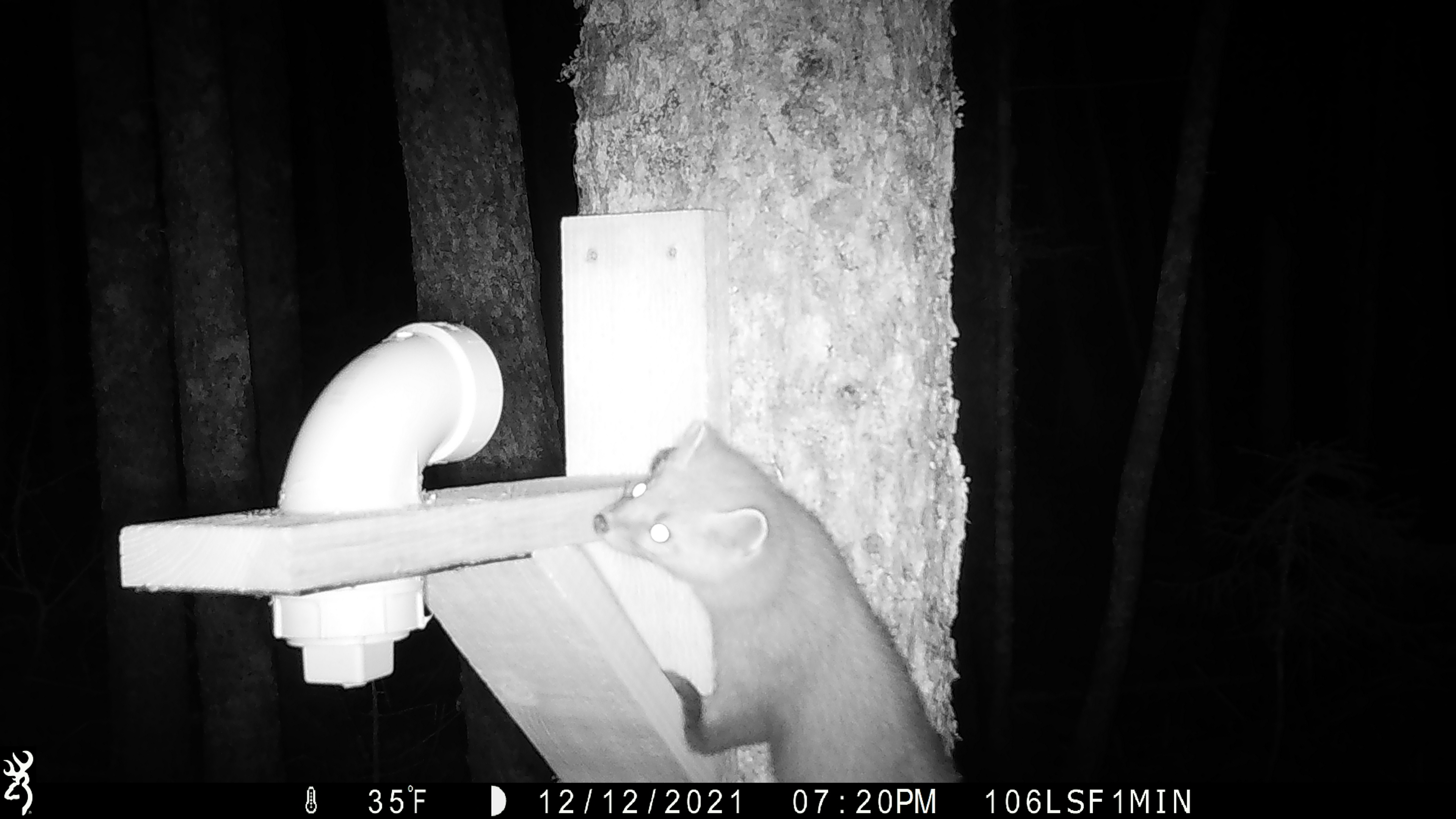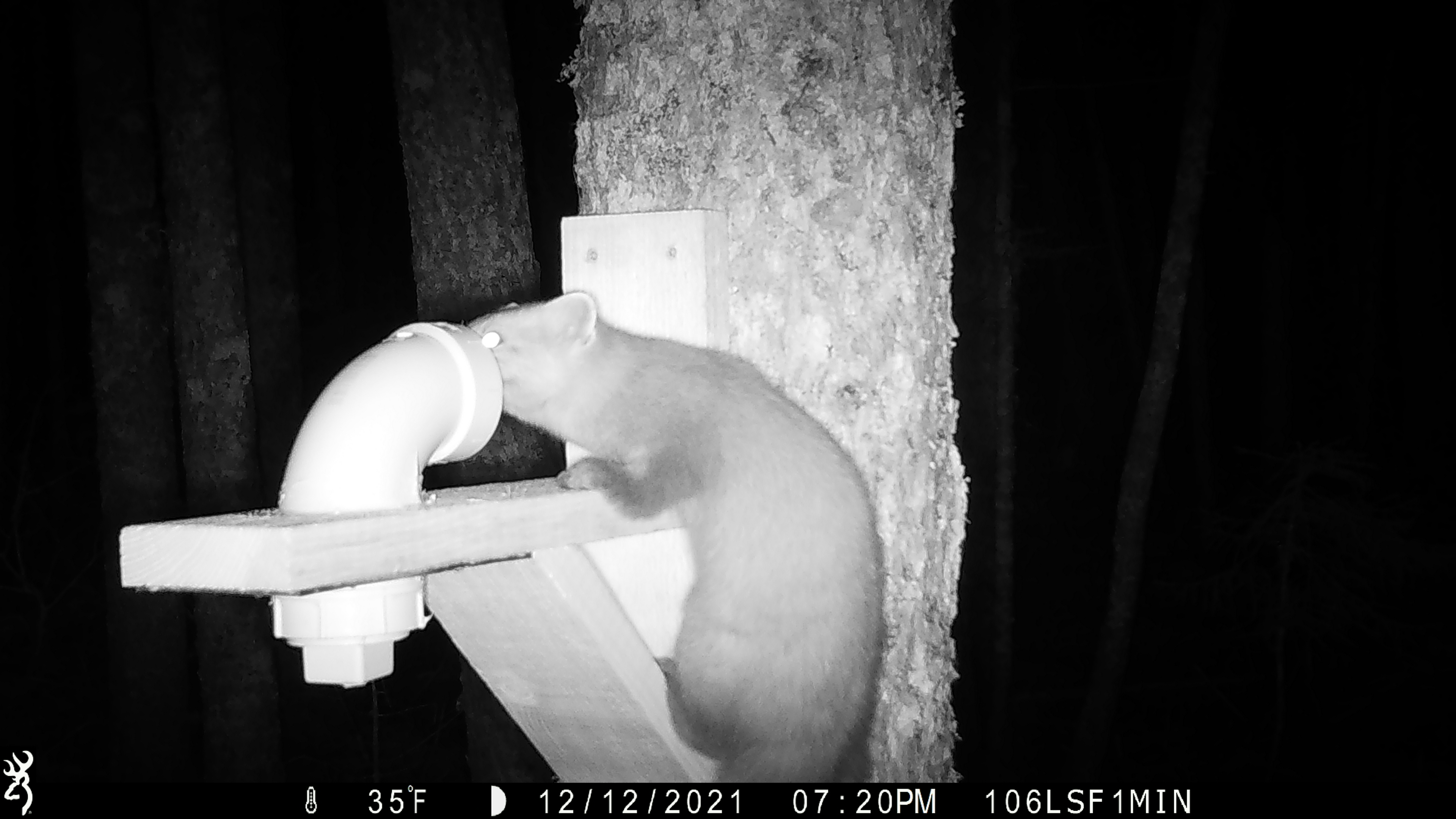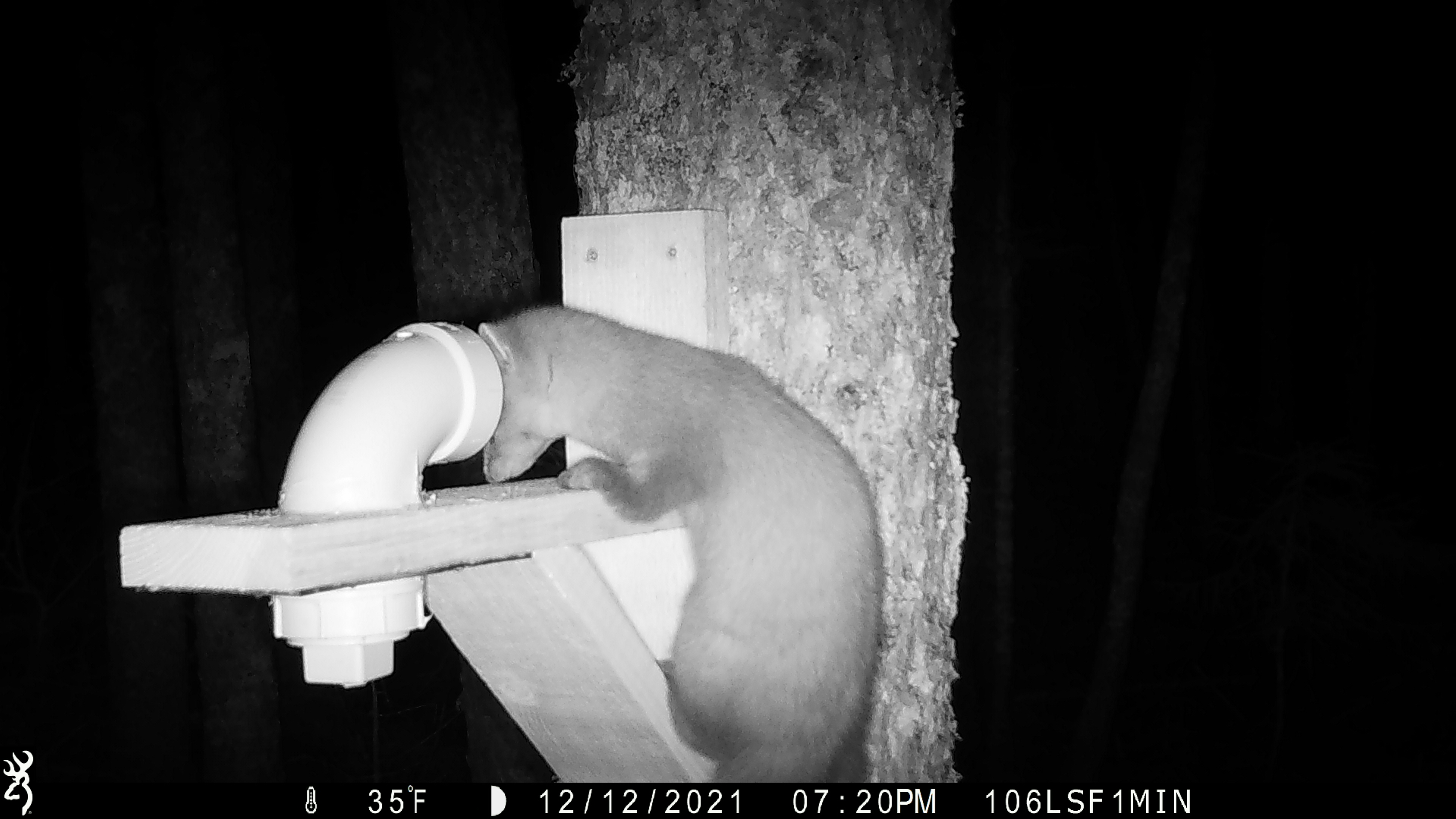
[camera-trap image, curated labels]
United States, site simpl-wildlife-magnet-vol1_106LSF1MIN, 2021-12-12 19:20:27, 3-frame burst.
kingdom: Animalia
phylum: Chordata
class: Mammalia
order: Carnivora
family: Mustelidae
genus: Martes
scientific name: Martes americana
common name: american marten